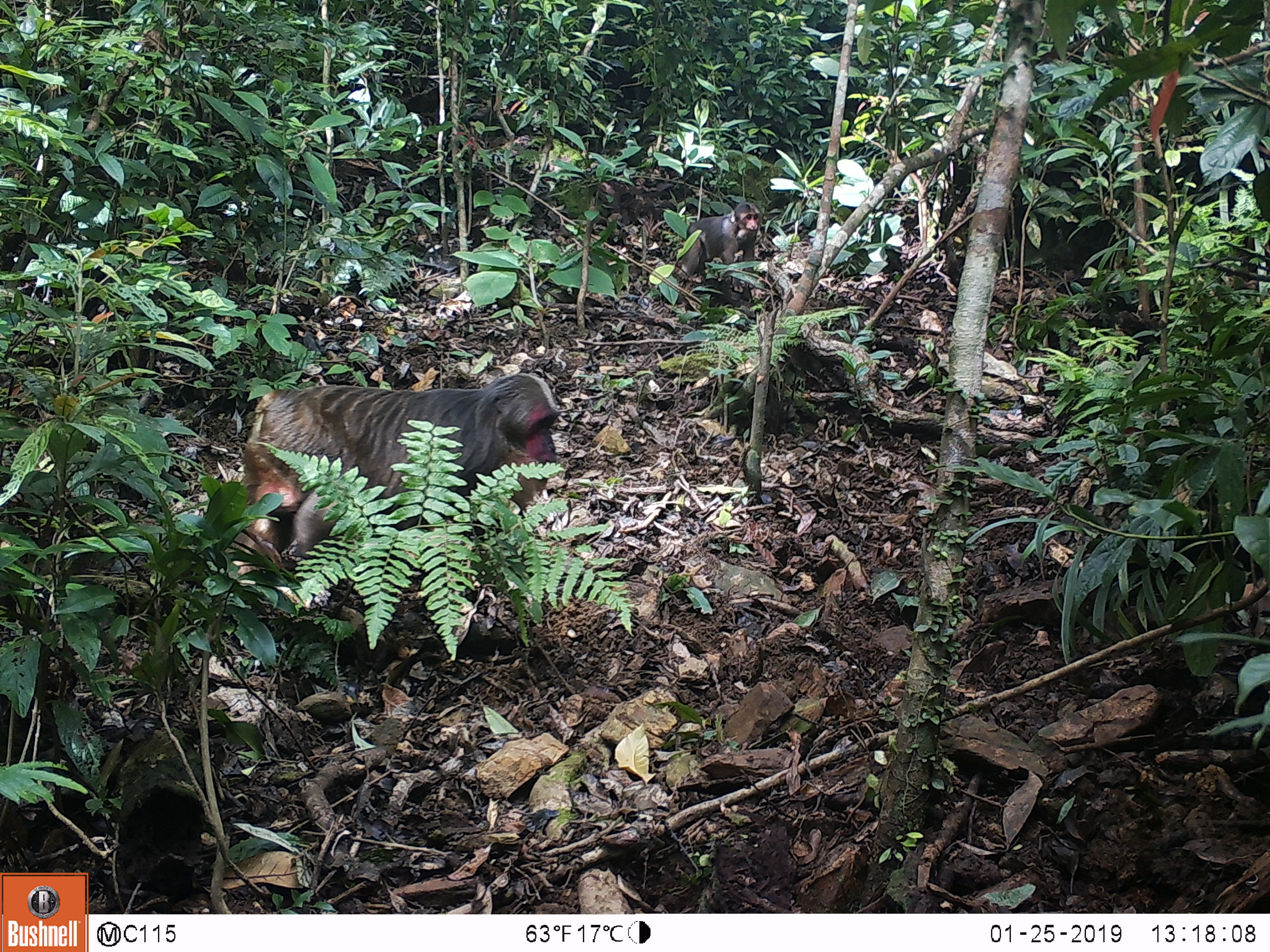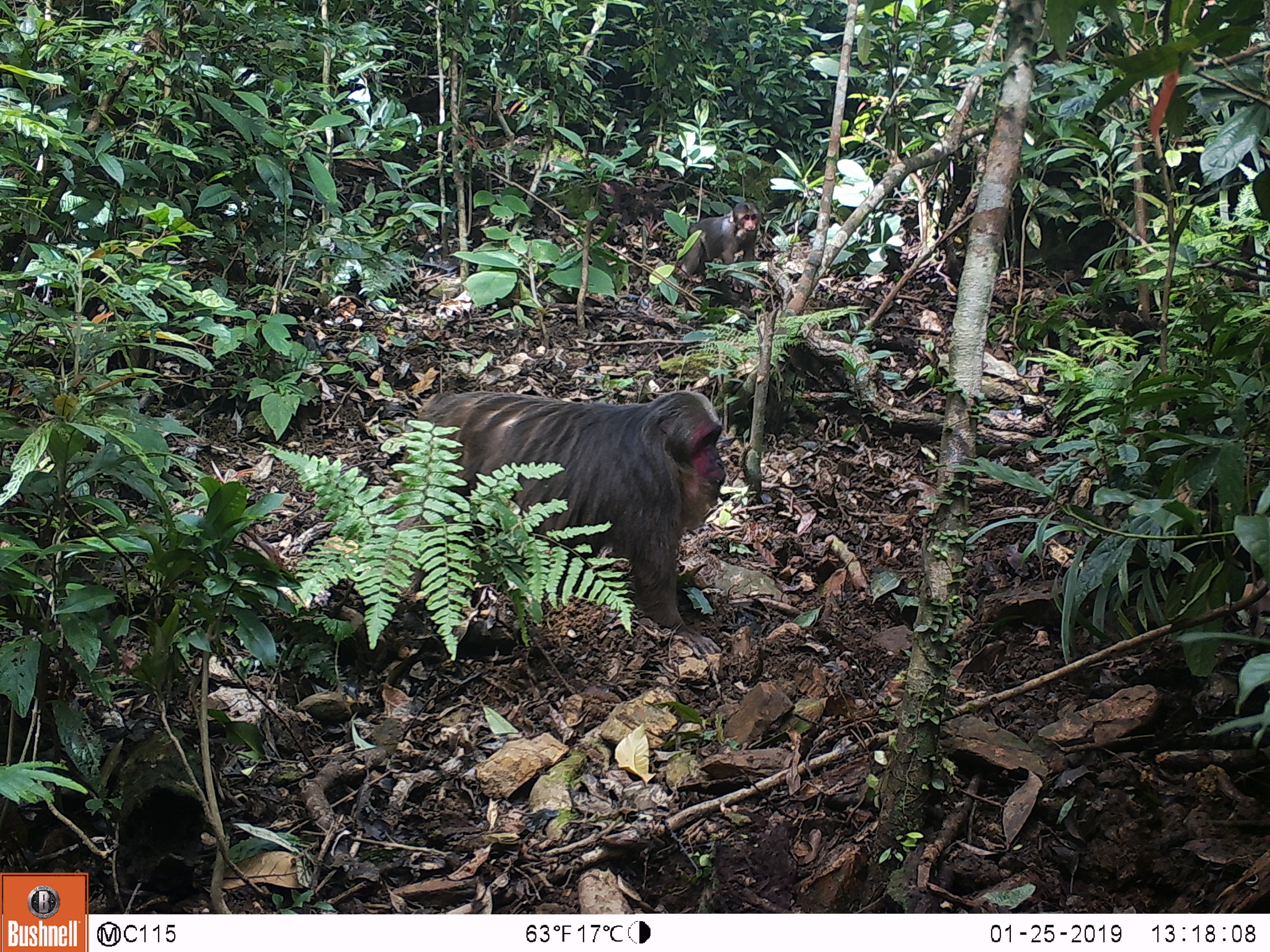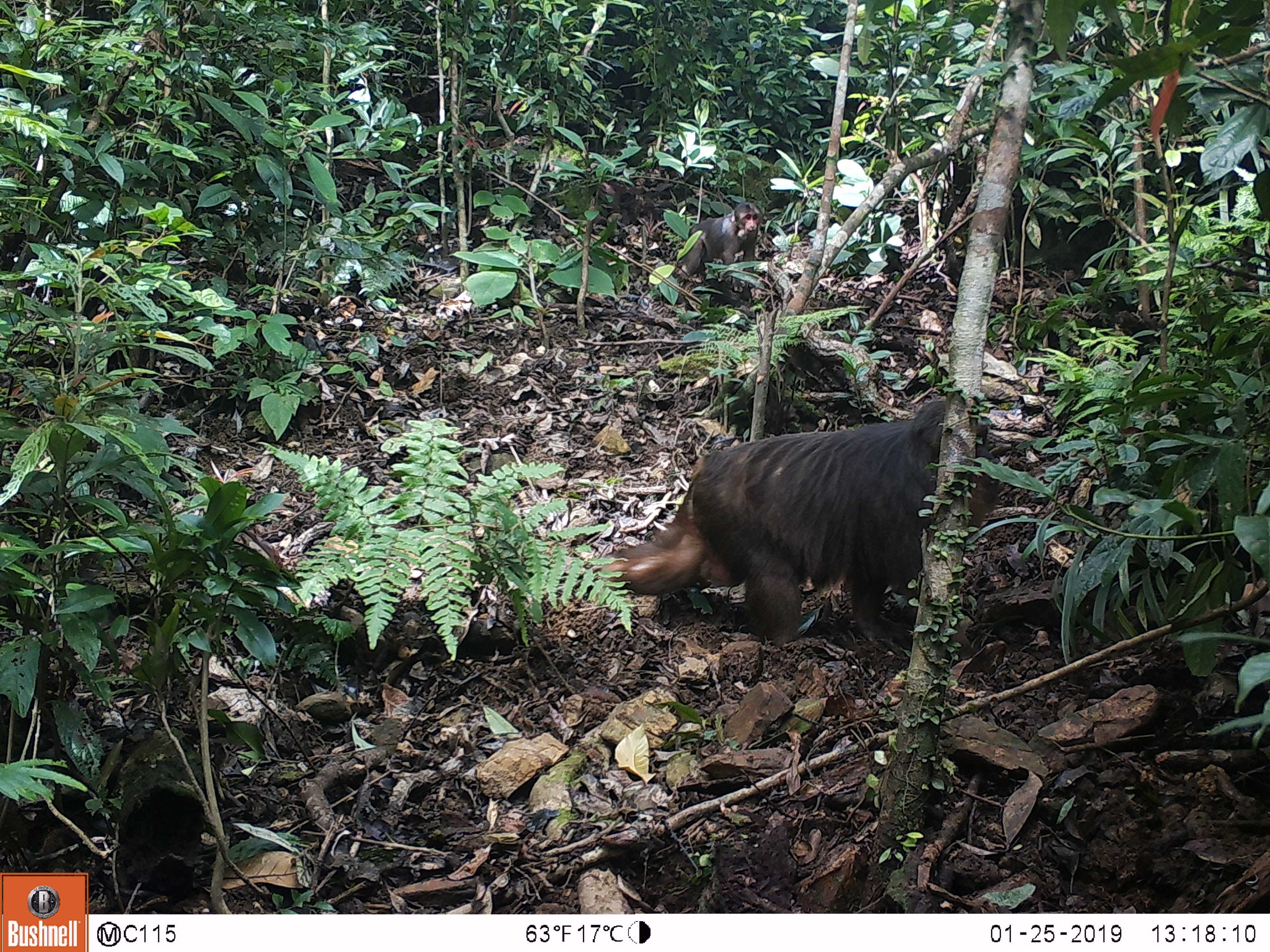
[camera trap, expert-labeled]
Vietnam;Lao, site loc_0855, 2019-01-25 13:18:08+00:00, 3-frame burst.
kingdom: Animalia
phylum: Chordata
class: Mammalia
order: Primates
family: Cercopithecidae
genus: Macaca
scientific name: Macaca arctoides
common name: stump-tailed macaque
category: stump tailed macaque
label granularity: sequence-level